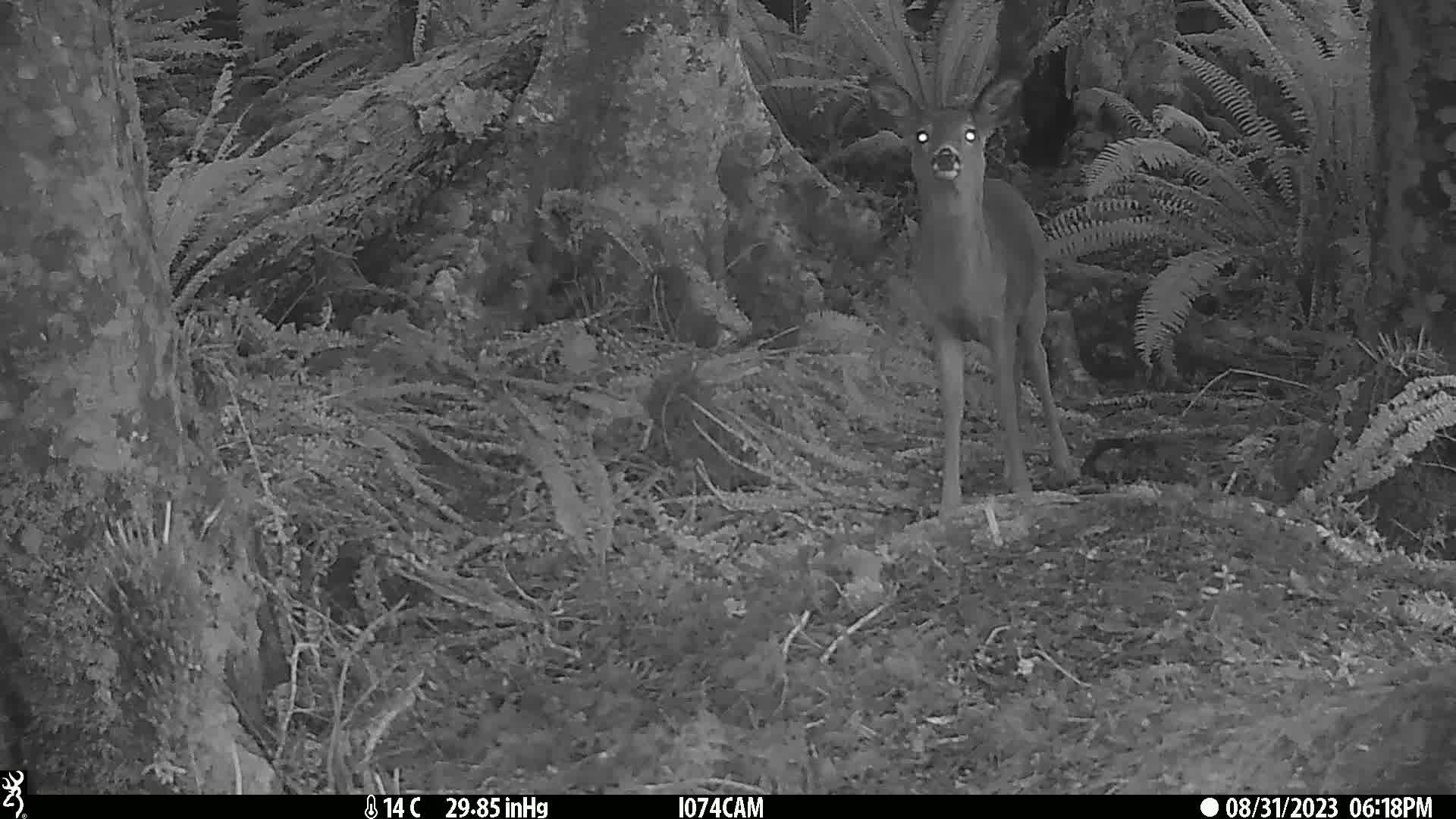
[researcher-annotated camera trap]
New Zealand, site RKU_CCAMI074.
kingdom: Animalia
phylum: Chordata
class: Mammalia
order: Artiodactyla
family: Cervidae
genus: Odocoileus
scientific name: Odocoileus virginianus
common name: white-tailed deer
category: white tailed deer